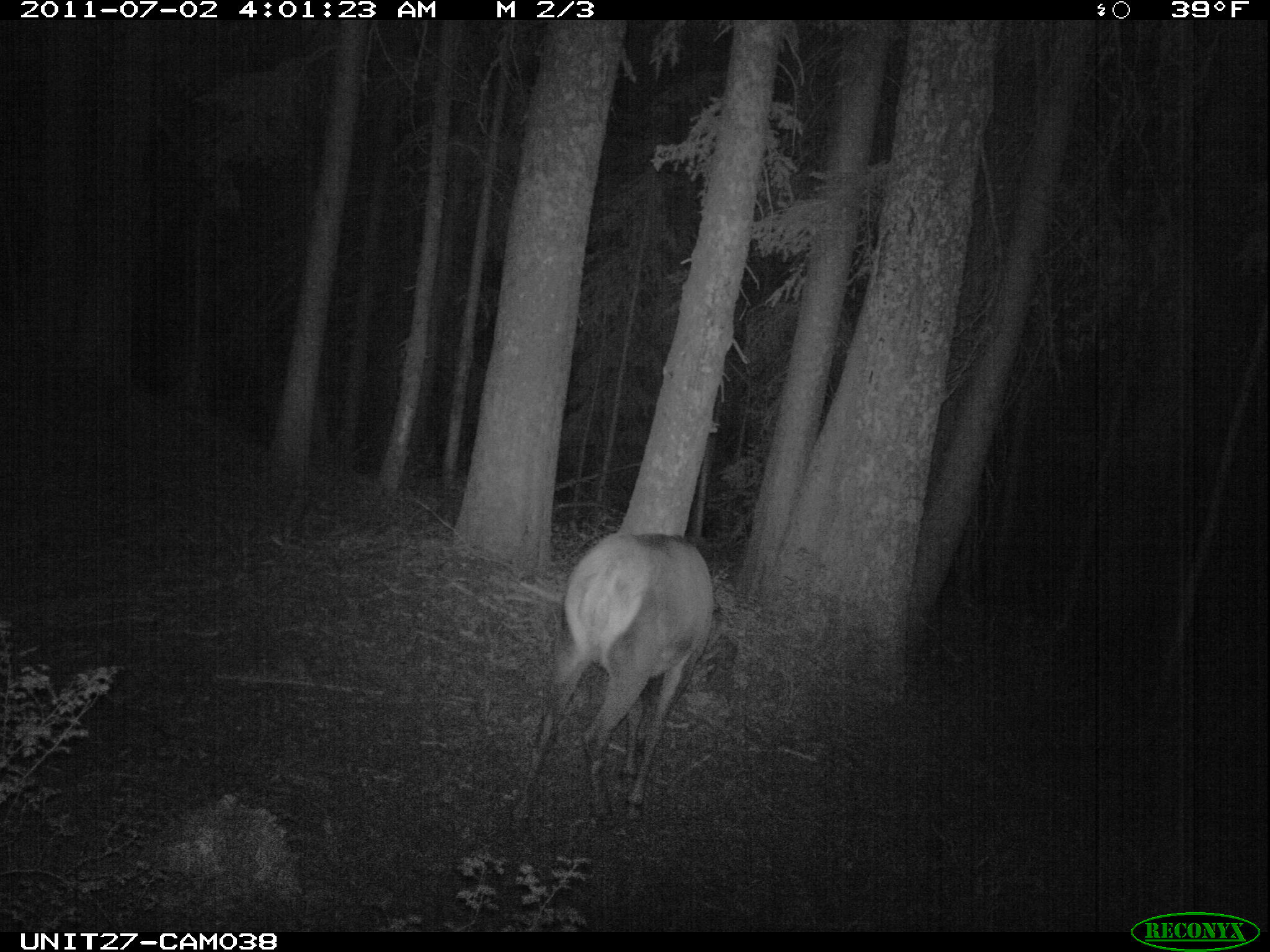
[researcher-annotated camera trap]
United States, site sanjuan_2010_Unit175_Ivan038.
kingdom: Animalia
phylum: Chordata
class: Mammalia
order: Artiodactyla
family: Cervidae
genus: Cervus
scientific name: Cervus elaphus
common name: red deer